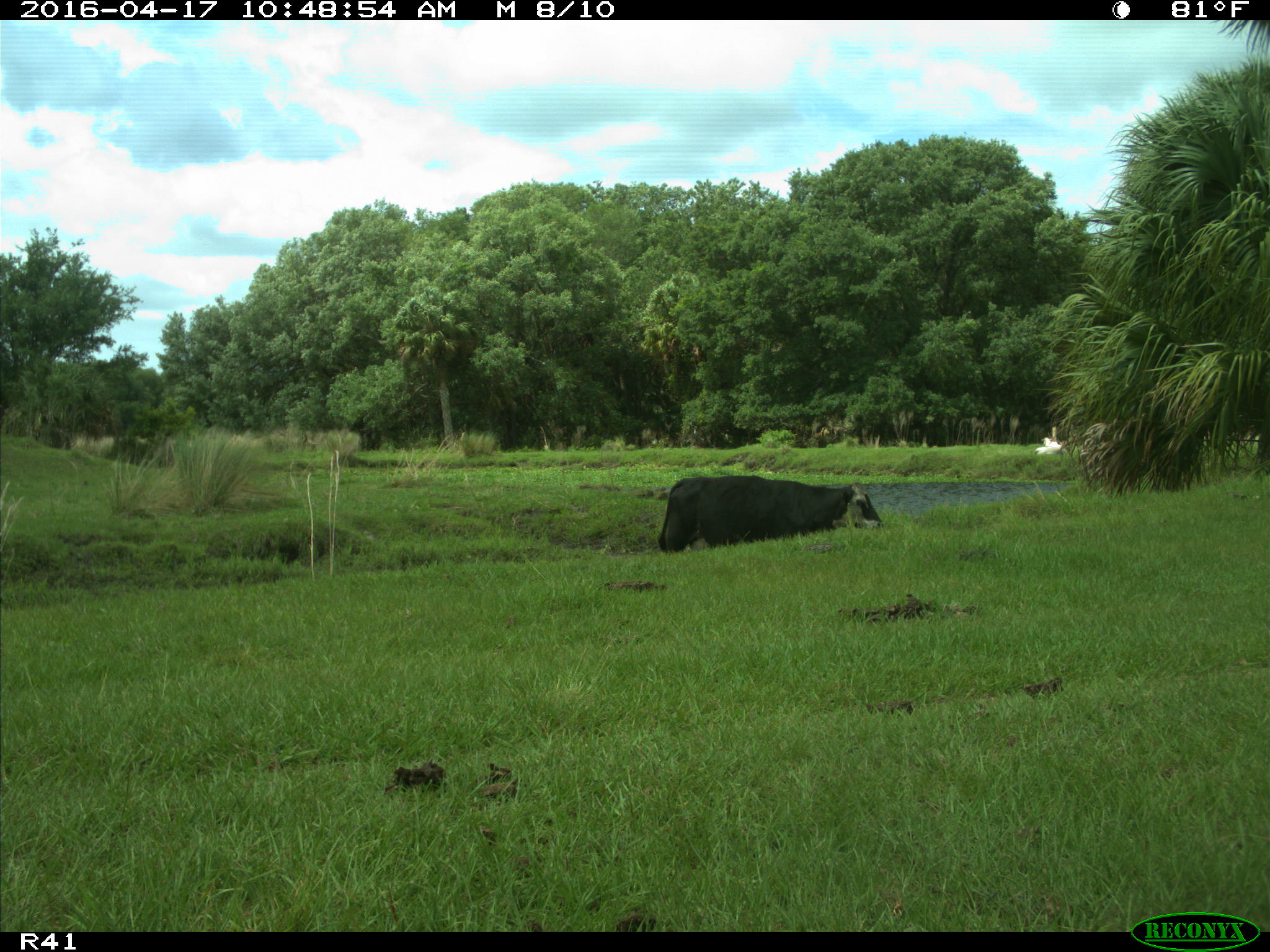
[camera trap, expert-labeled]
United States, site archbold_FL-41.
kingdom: Animalia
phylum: Chordata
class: Mammalia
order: Artiodactyla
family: Bovidae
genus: Bos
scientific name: Bos taurus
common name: domestic cow